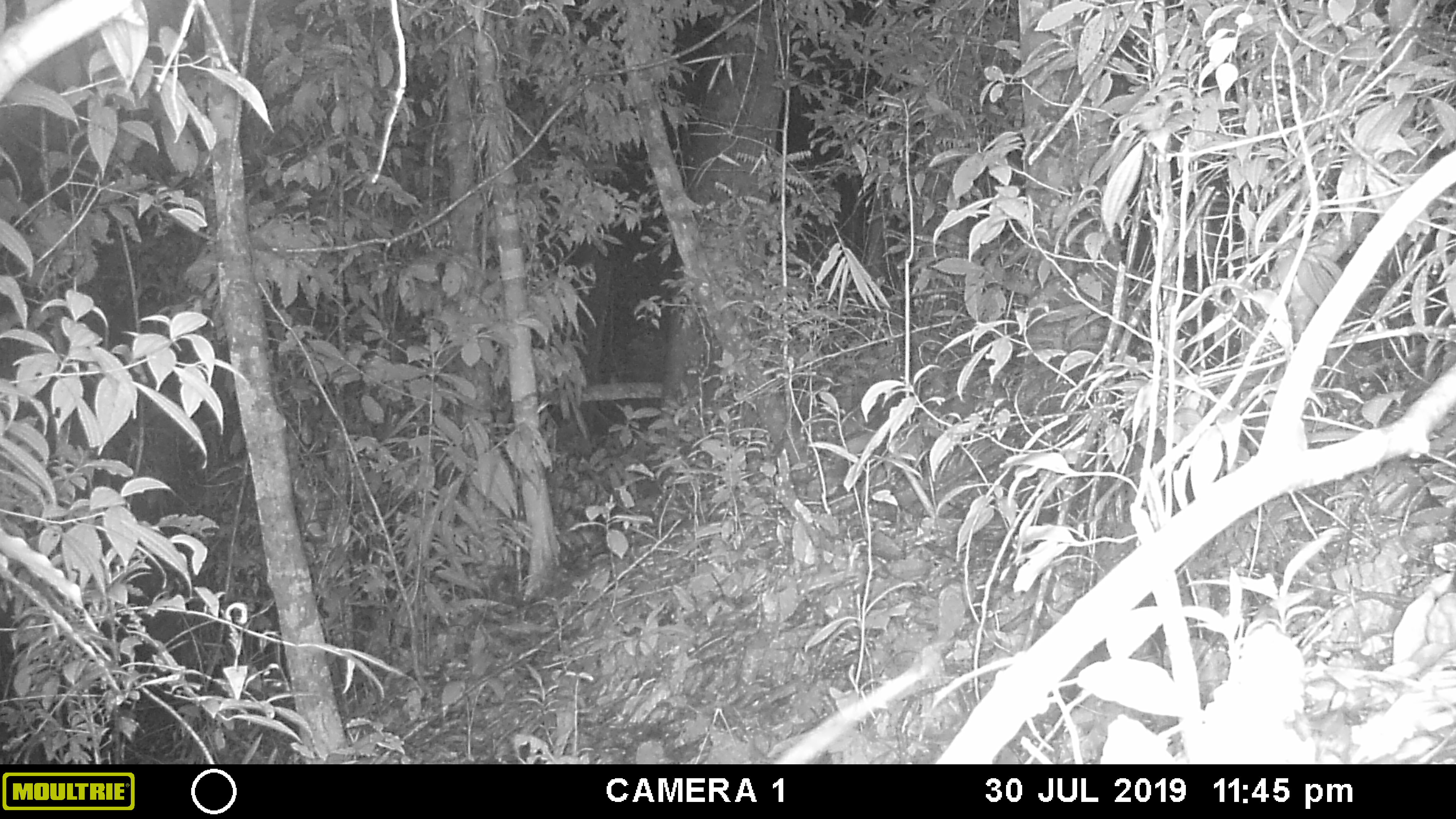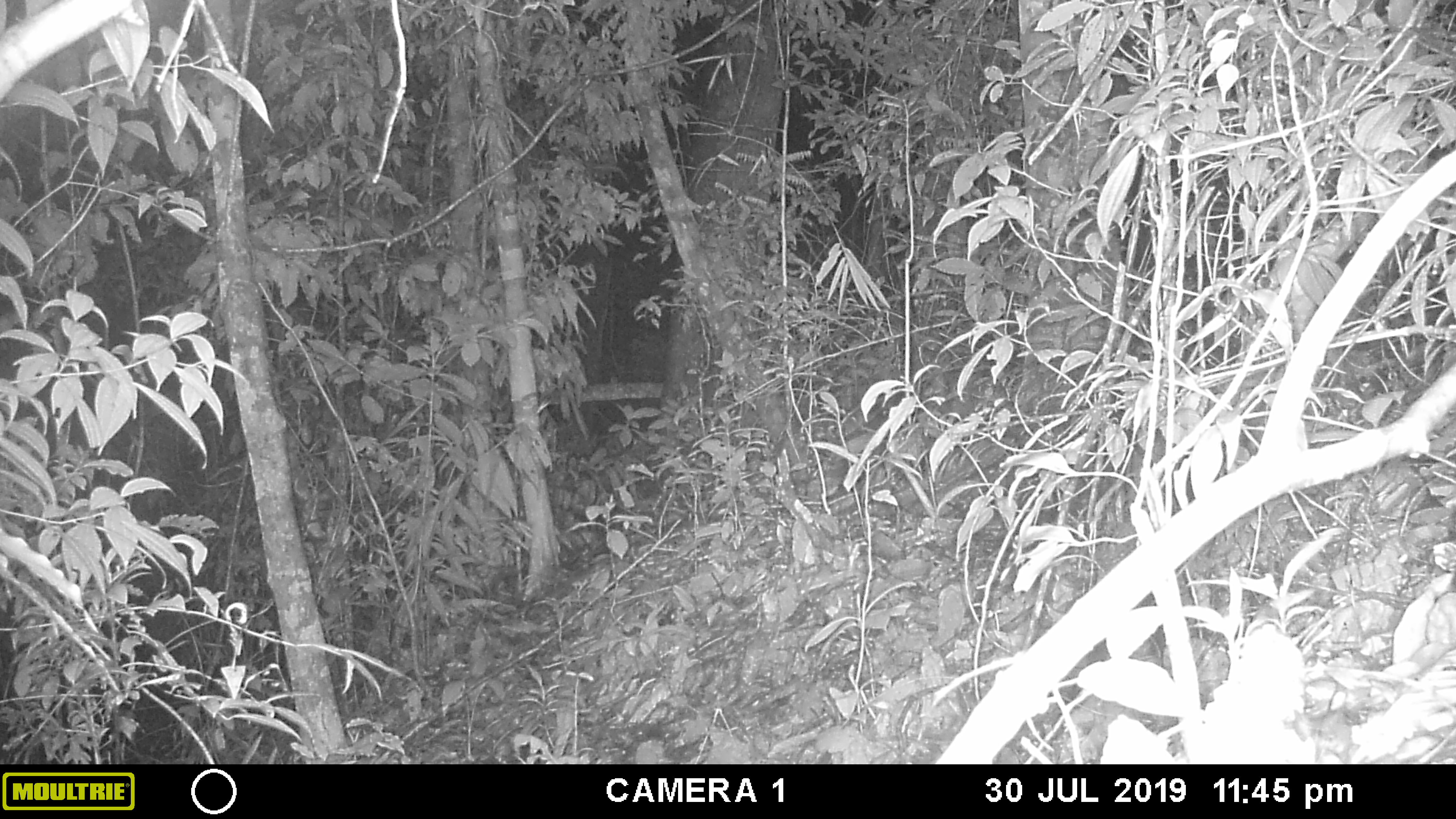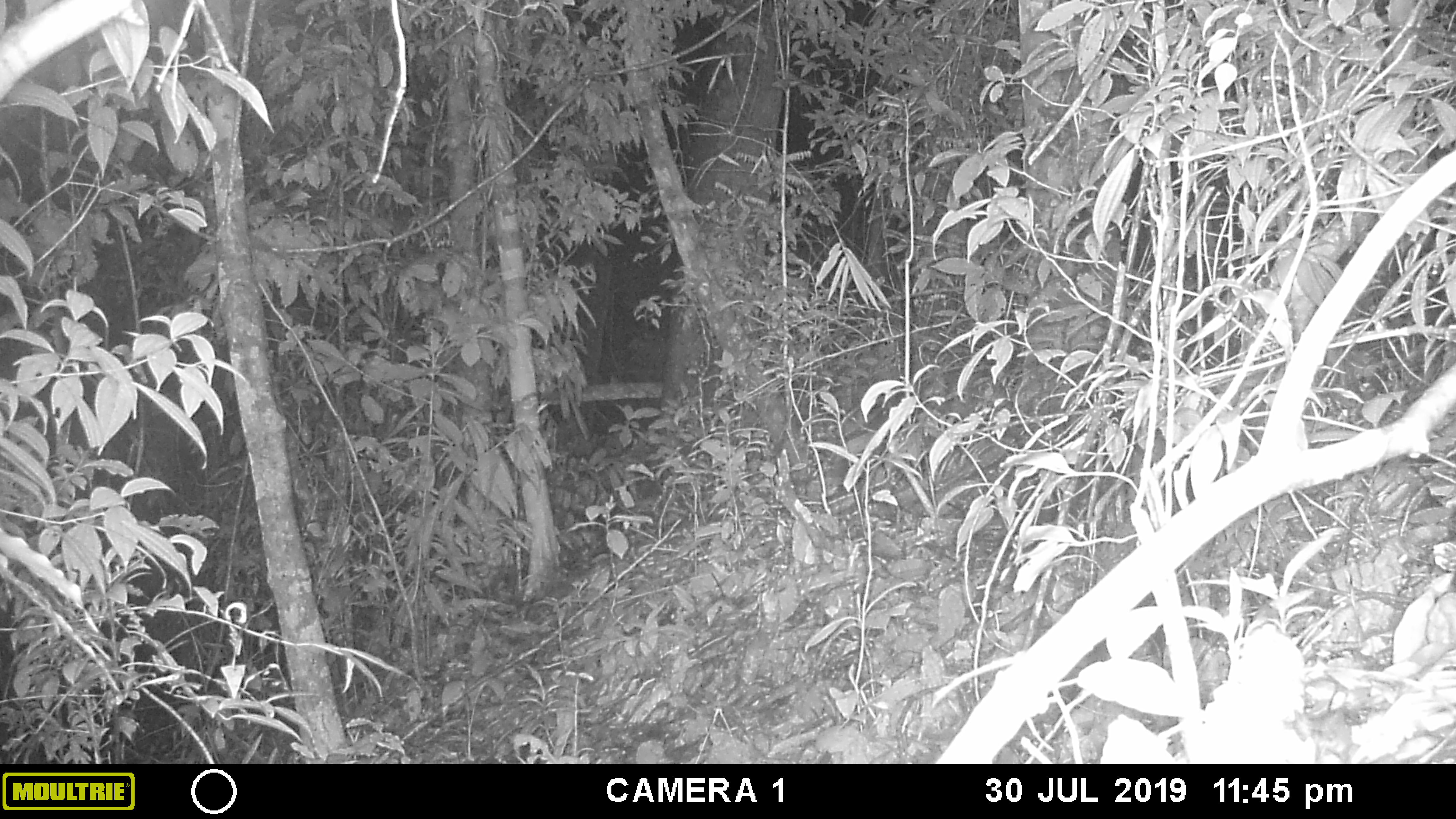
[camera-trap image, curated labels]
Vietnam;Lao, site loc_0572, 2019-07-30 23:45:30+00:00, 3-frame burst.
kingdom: Animalia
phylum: Chordata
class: Mammalia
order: Rodentia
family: Muridae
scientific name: Muridae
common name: old-world mice and rats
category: unidentified murid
Unidentified murid (old-world mice and rats) (Muridae). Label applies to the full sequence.